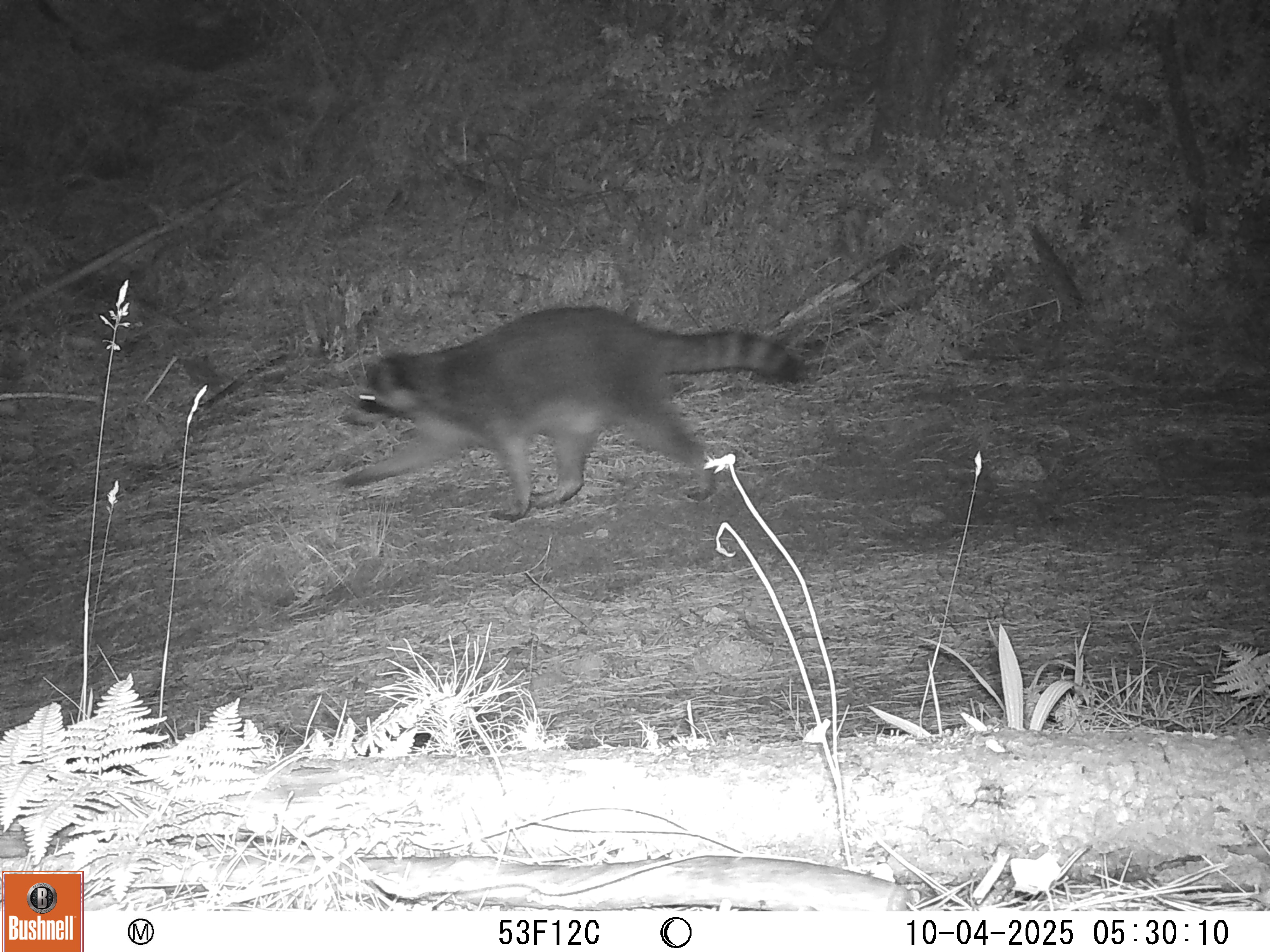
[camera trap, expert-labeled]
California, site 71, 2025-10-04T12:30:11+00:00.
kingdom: Animalia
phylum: Chordata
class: Mammalia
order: Carnivora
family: Procyonidae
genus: Procyon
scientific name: Procyon lotor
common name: raccoon